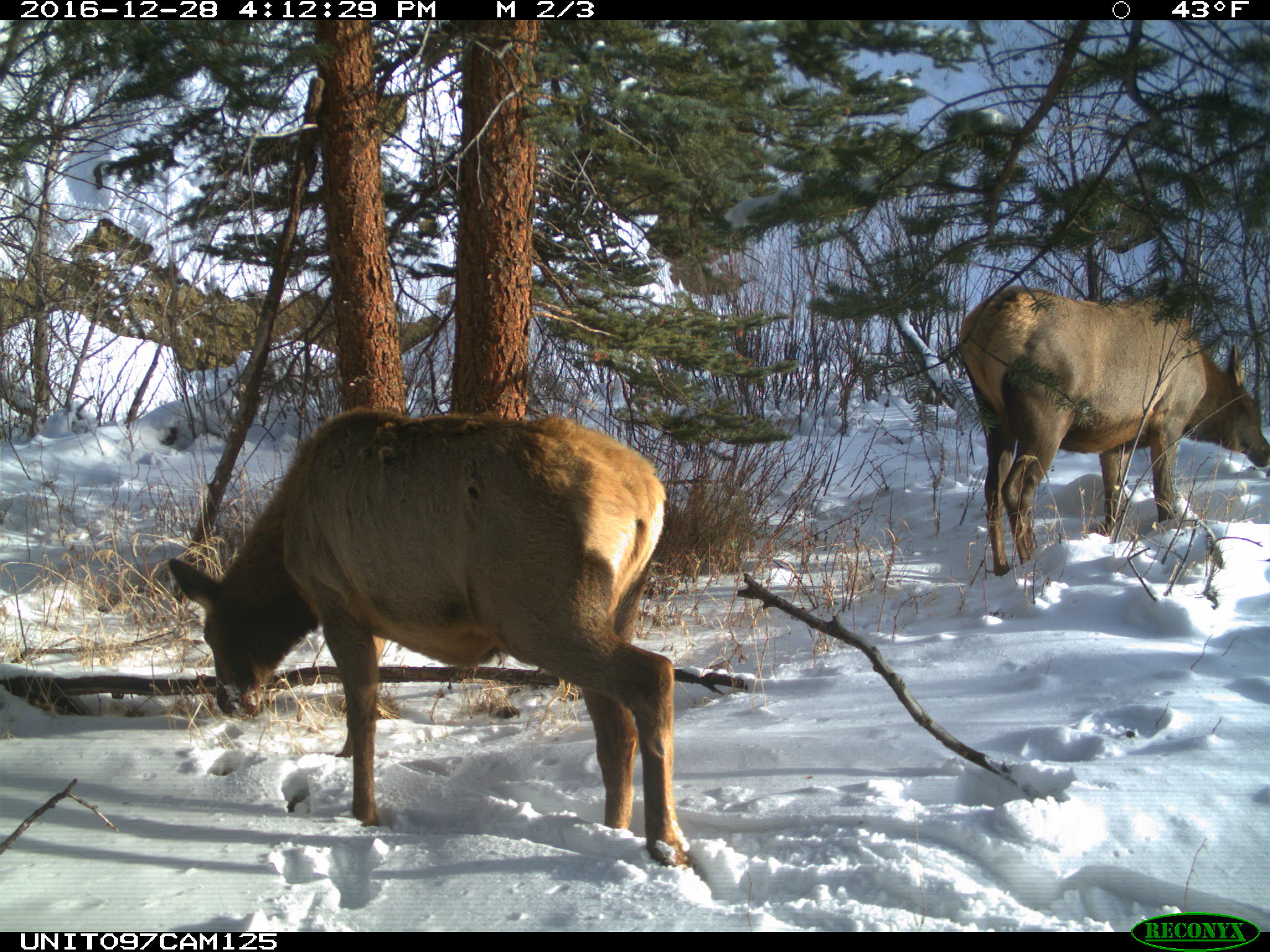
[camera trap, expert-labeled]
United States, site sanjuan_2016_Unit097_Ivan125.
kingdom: Animalia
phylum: Chordata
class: Mammalia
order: Artiodactyla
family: Cervidae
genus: Cervus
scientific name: Cervus elaphus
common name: red deer